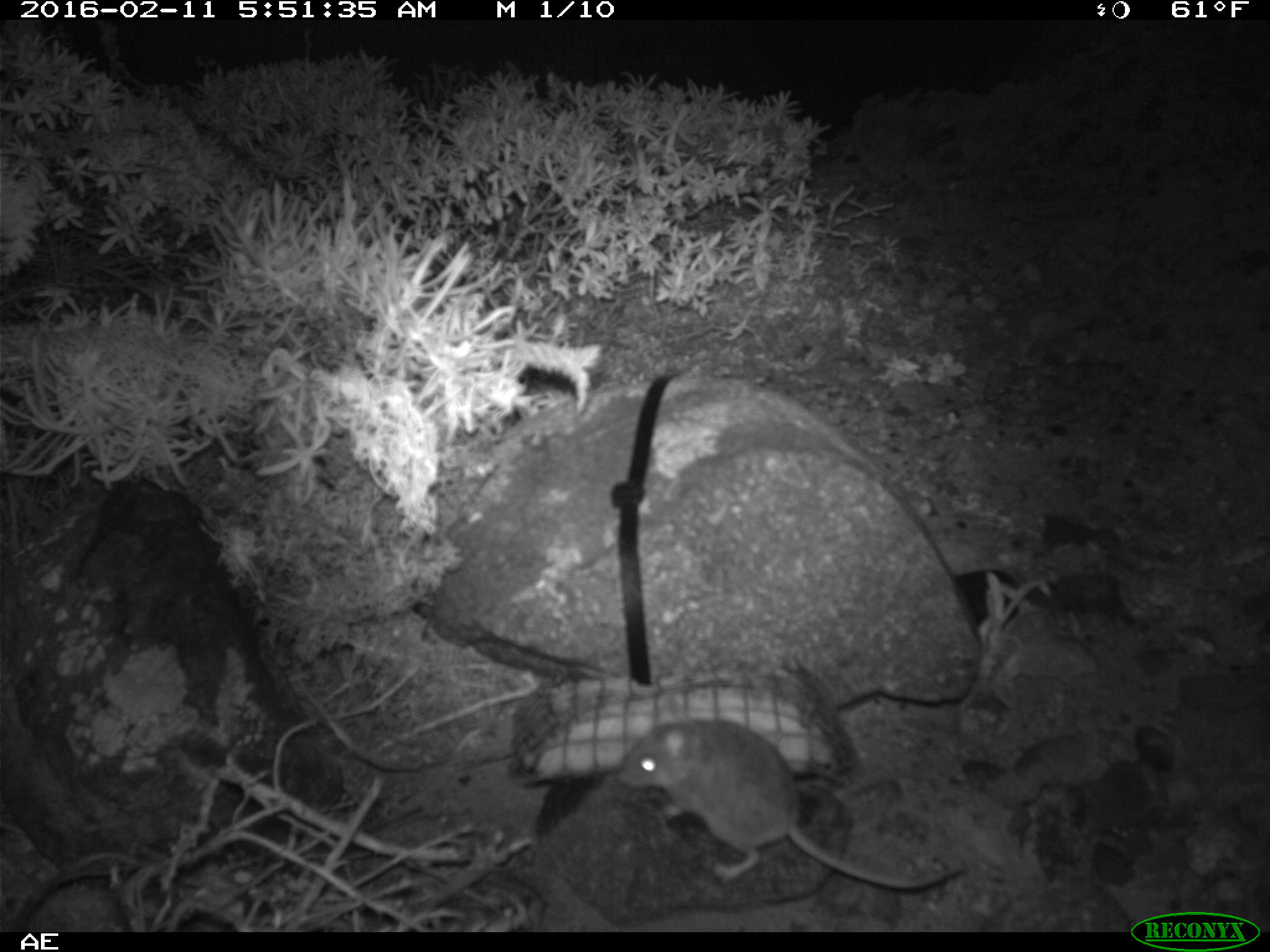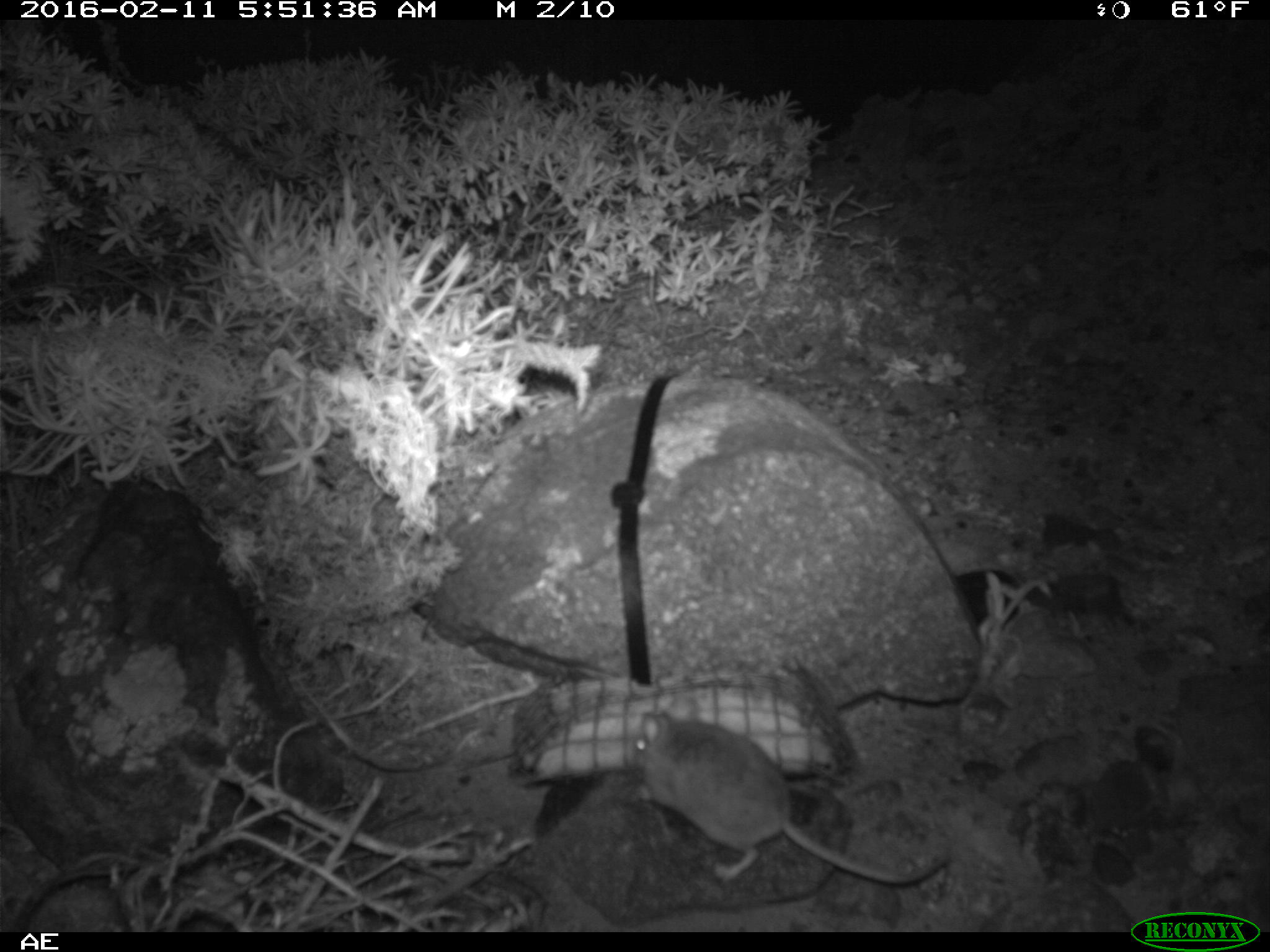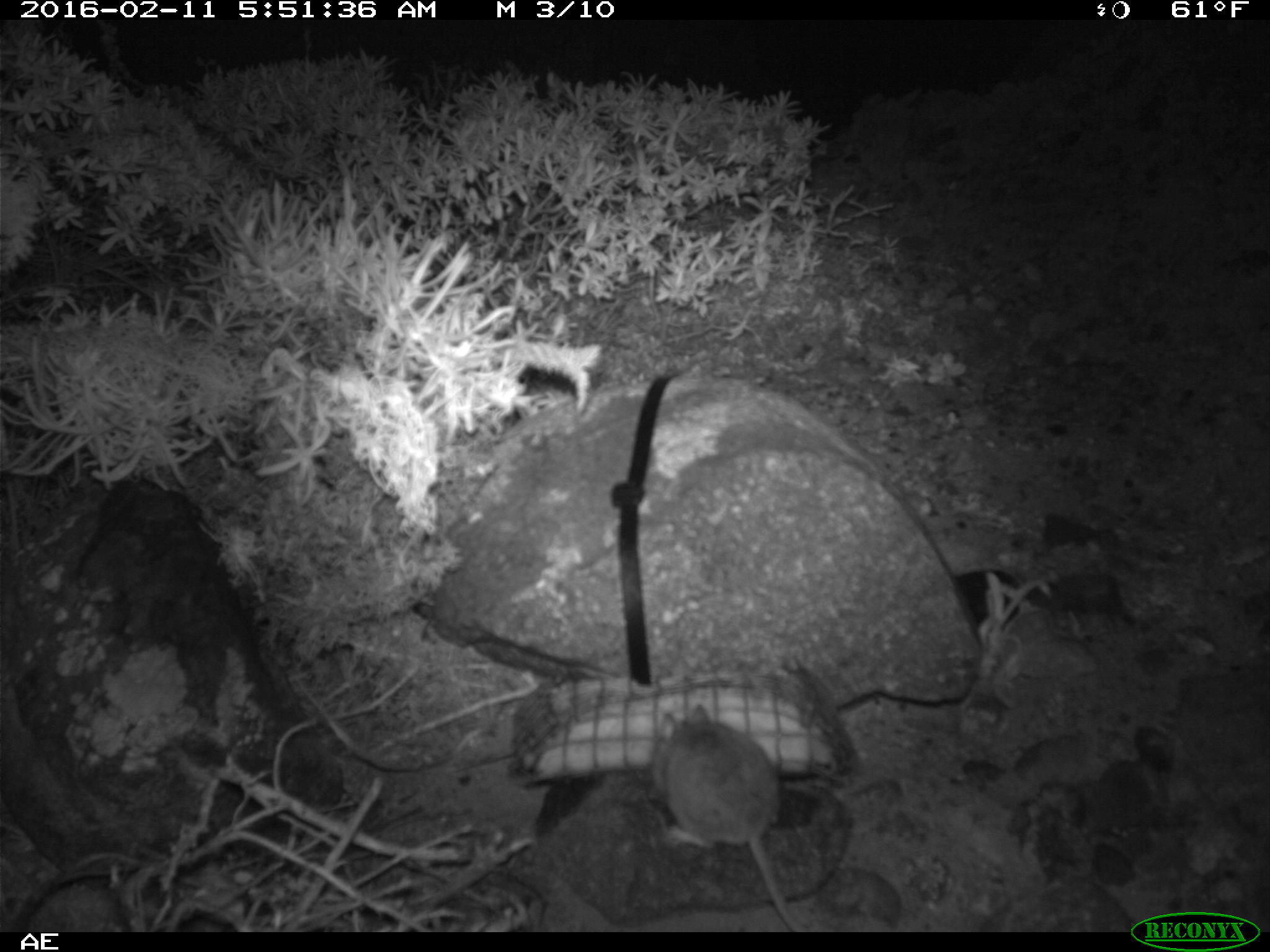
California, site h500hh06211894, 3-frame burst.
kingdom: Animalia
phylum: Chordata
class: Mammalia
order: Rodentia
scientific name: Rodentia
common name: rodent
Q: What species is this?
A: Rodent (Rodentia).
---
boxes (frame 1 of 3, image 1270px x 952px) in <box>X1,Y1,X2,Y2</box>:
rodent: <box>613,704,962,890</box>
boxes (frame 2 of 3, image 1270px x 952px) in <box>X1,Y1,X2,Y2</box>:
rodent: <box>631,693,951,883</box>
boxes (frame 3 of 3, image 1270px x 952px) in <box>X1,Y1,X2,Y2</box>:
rodent: <box>649,705,809,932</box>